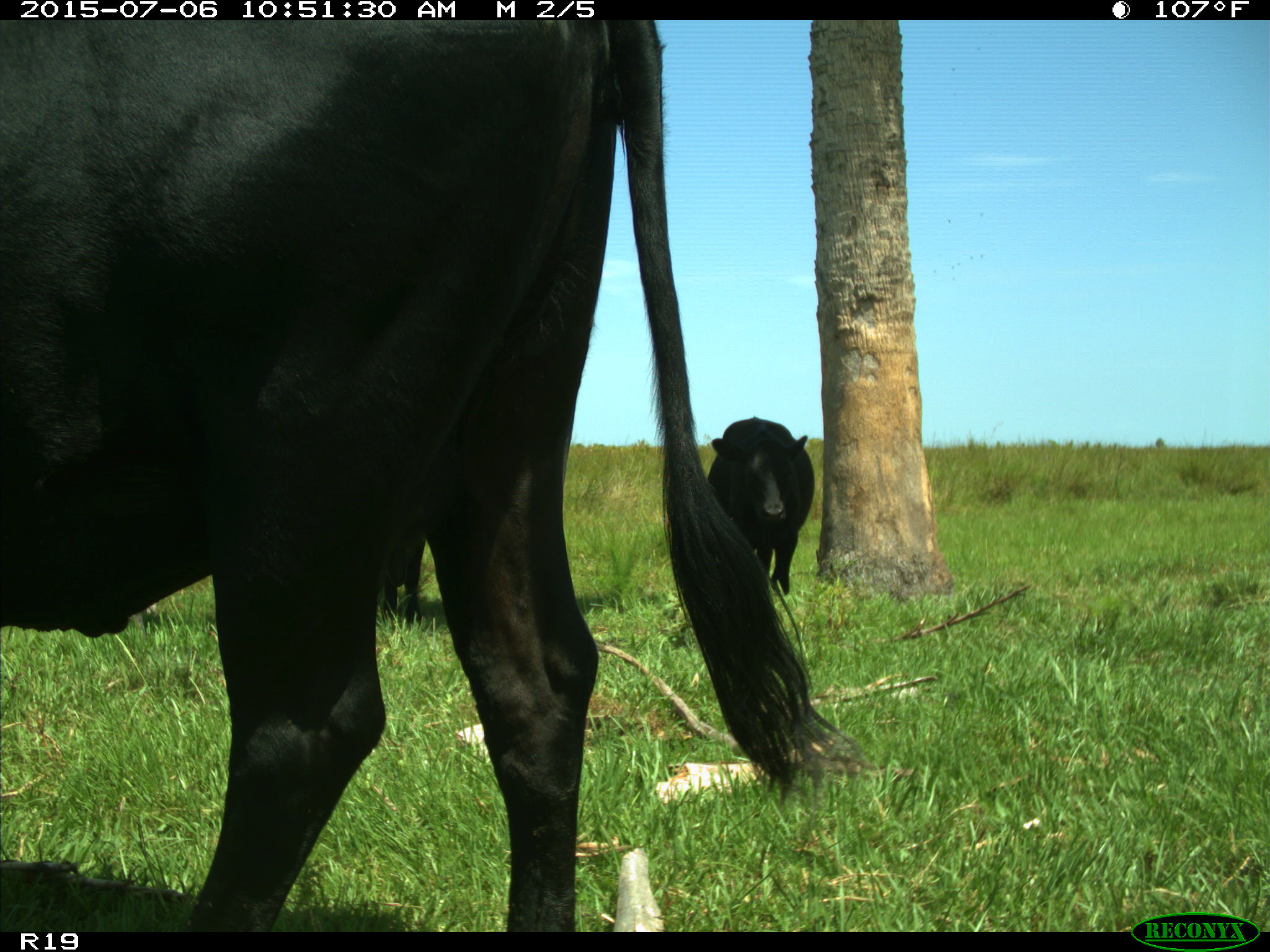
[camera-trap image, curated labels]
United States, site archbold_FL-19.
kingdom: Animalia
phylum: Chordata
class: Mammalia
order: Artiodactyla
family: Bovidae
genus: Bos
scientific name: Bos taurus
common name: domestic cow